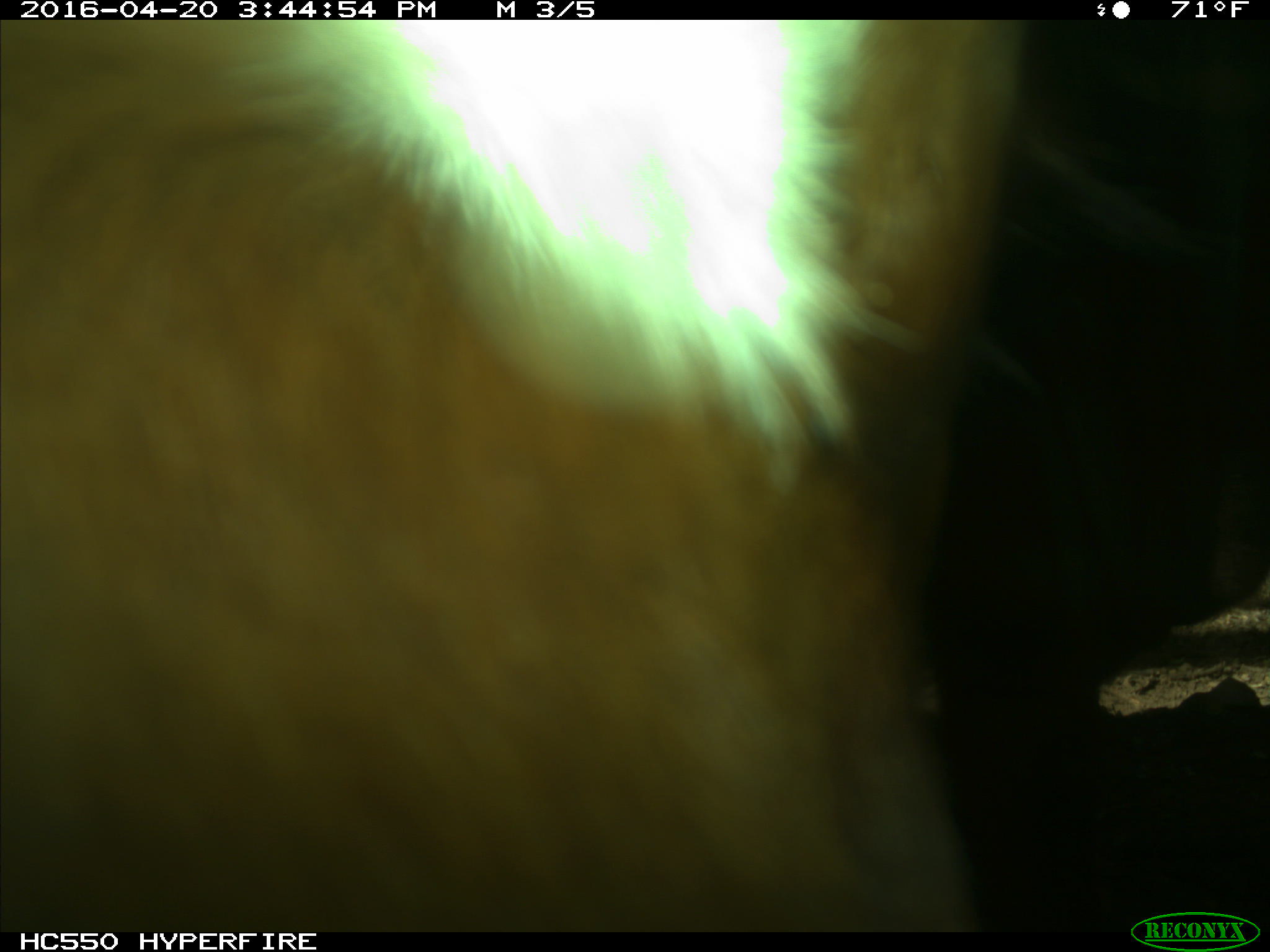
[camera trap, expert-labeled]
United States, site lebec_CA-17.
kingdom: Animalia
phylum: Chordata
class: Mammalia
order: Artiodactyla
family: Bovidae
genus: Bos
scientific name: Bos taurus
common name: domestic cow